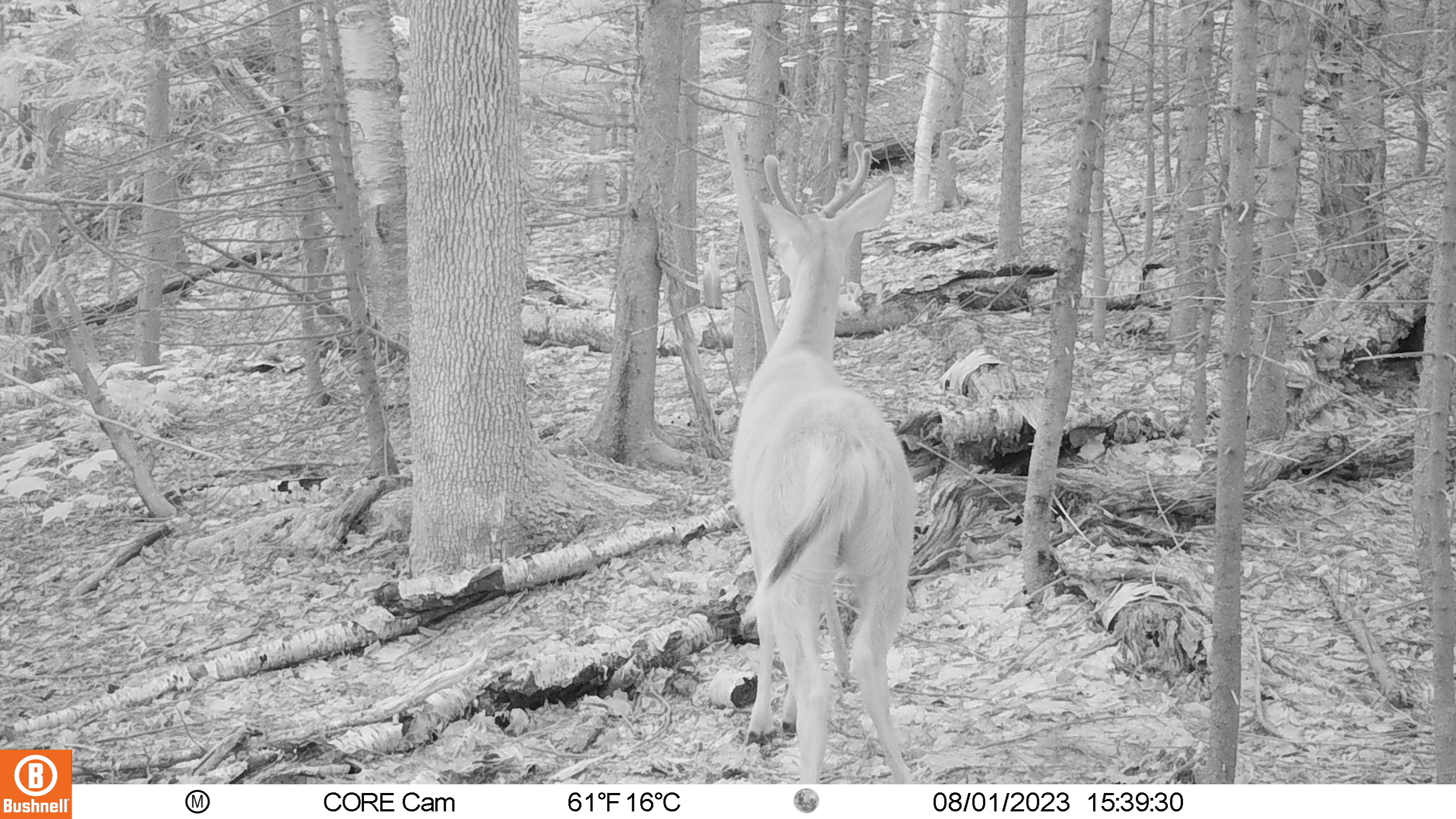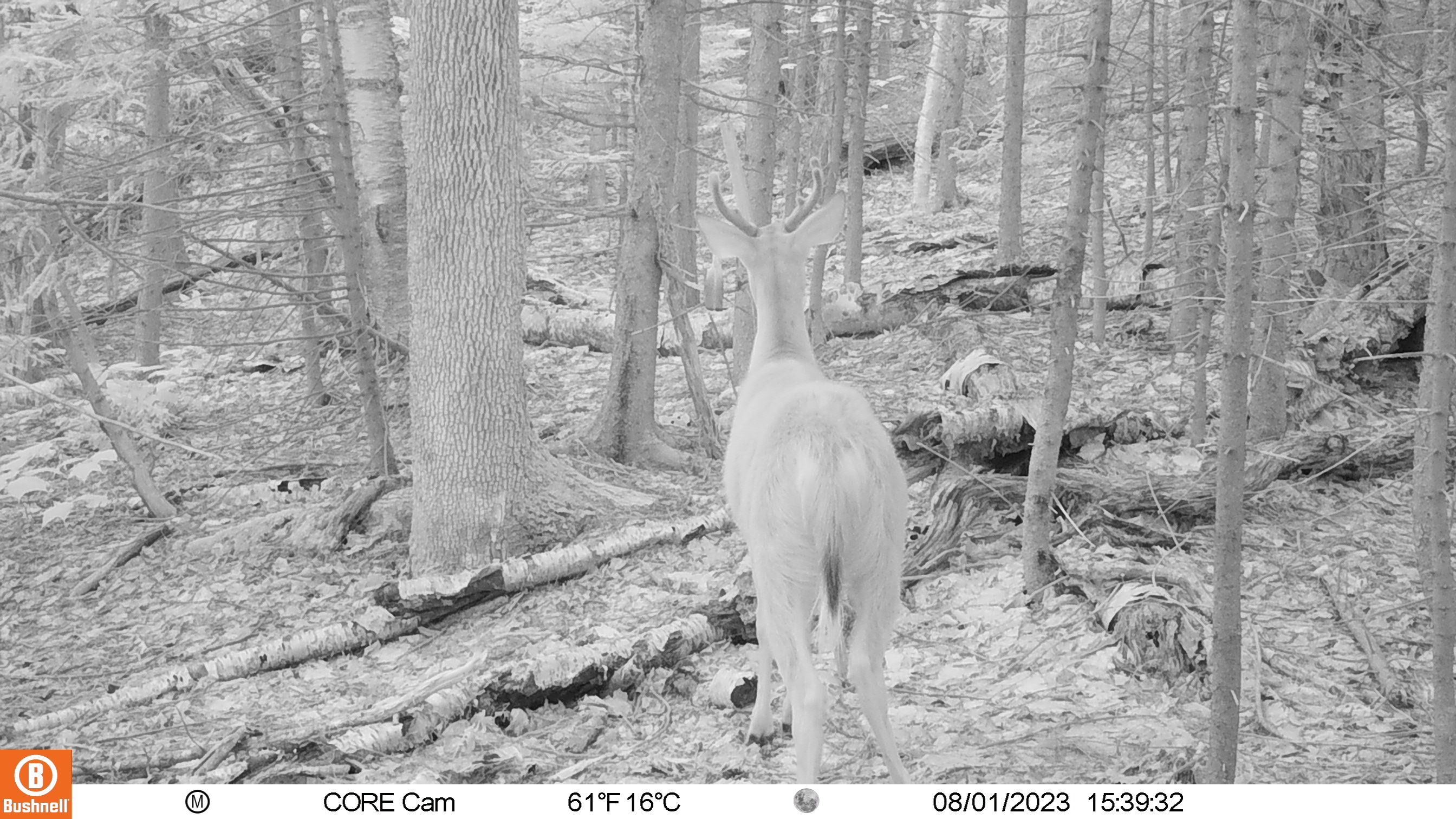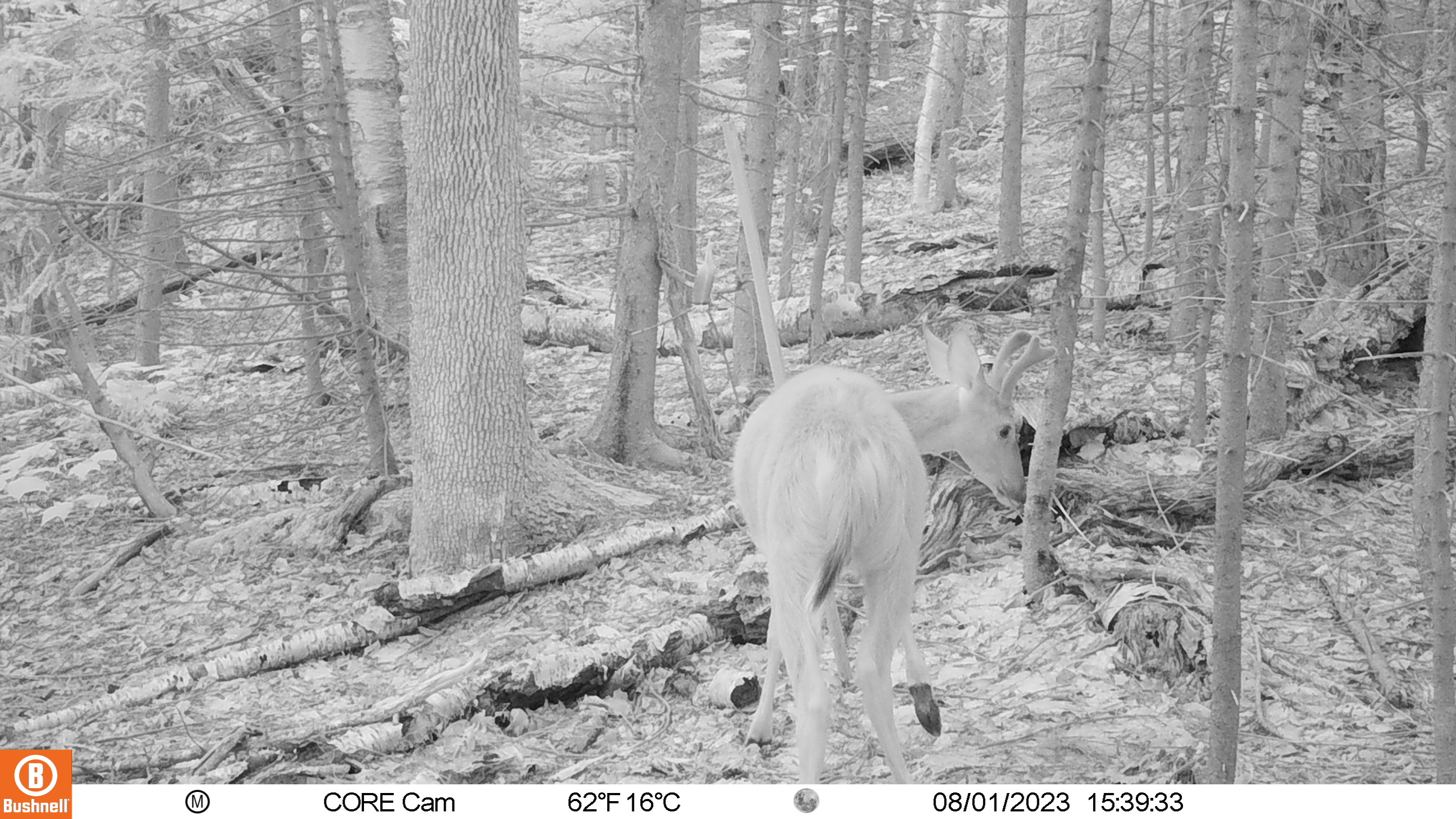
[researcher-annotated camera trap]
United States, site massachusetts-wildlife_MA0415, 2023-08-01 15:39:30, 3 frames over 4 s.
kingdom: Animalia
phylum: Chordata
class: Mammalia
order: Artiodactyla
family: Cervidae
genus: Odocoileus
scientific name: Odocoileus virginianus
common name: white-tailed deer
White-tailed deer (Odocoileus virginianus).